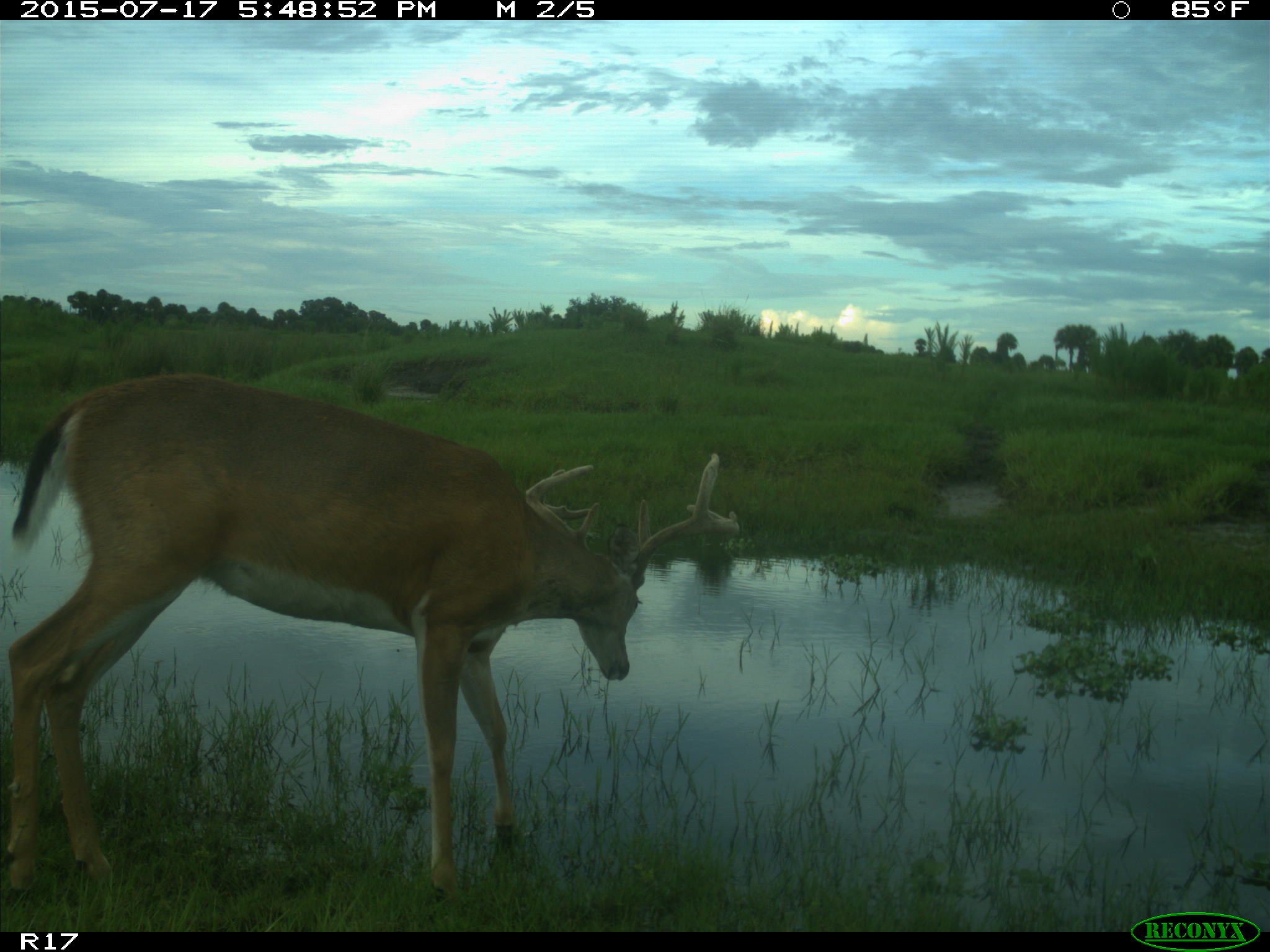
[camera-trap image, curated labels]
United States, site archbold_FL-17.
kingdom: Animalia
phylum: Chordata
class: Mammalia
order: Artiodactyla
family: Cervidae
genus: Odocoileus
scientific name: Odocoileus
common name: deer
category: unidentified deer